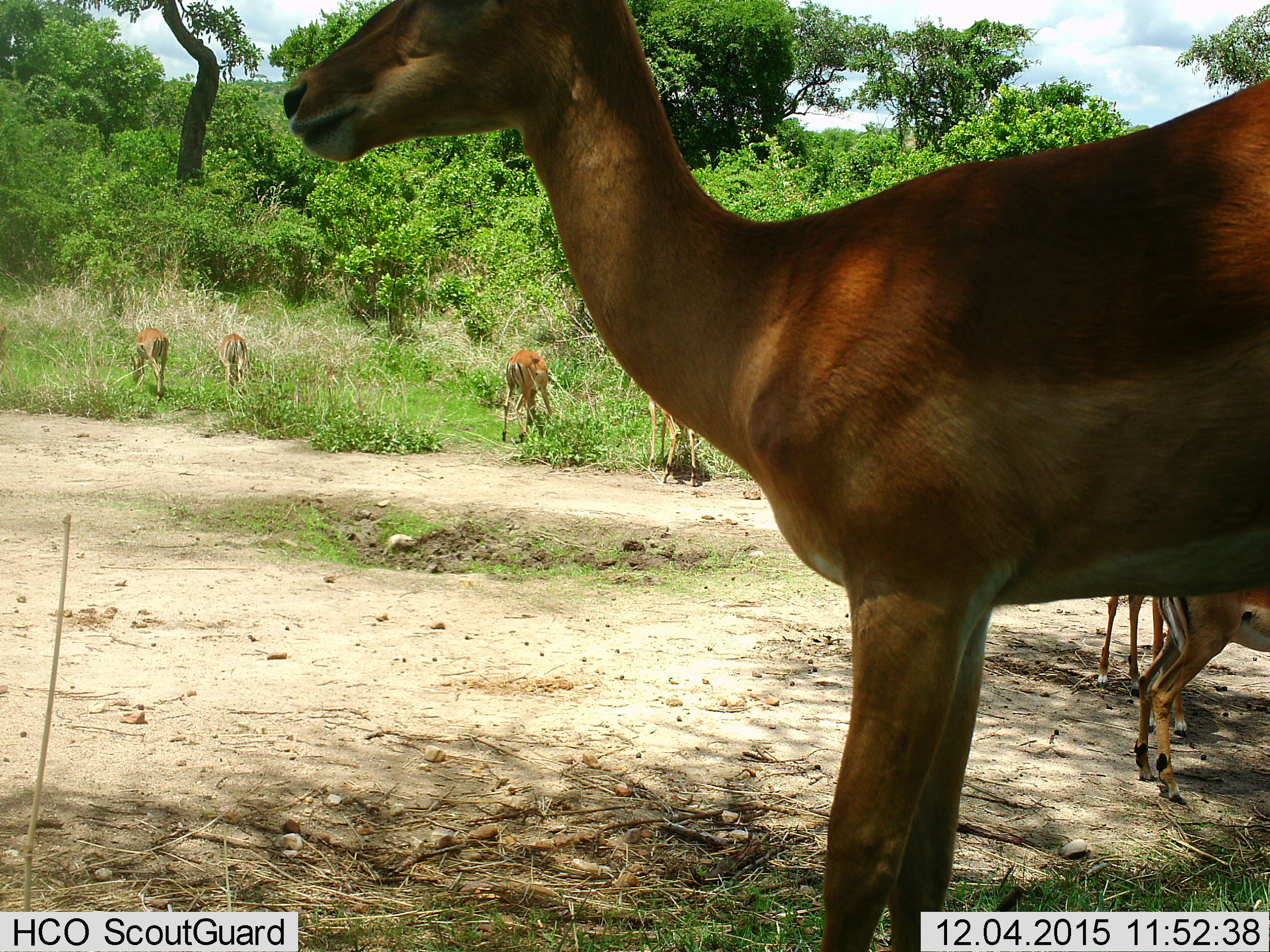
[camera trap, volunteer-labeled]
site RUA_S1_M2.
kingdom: Animalia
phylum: Chordata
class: Mammalia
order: Artiodactyla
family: Bovidae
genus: Aepyceros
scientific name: Aepyceros melampus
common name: impala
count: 7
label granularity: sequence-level